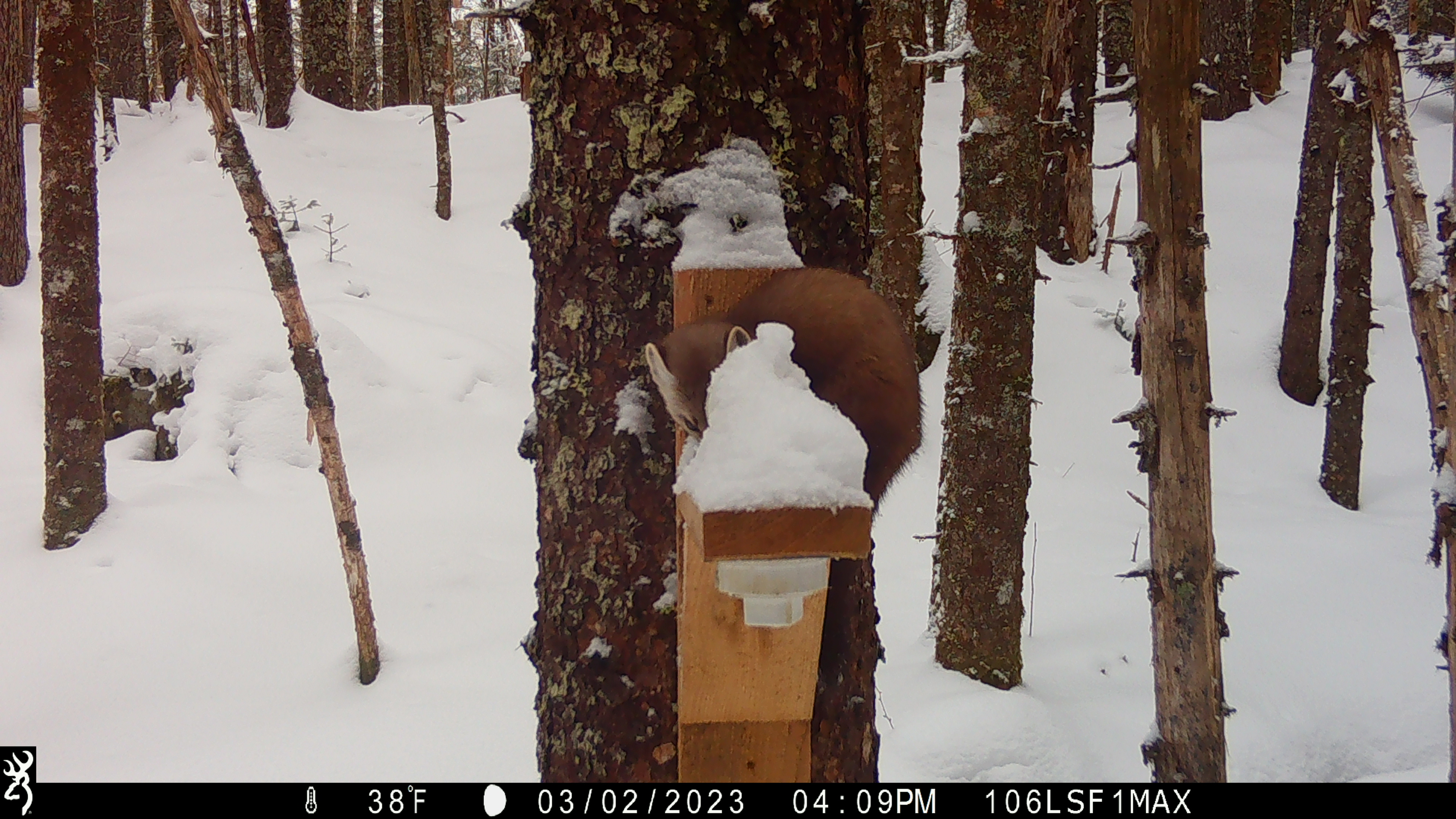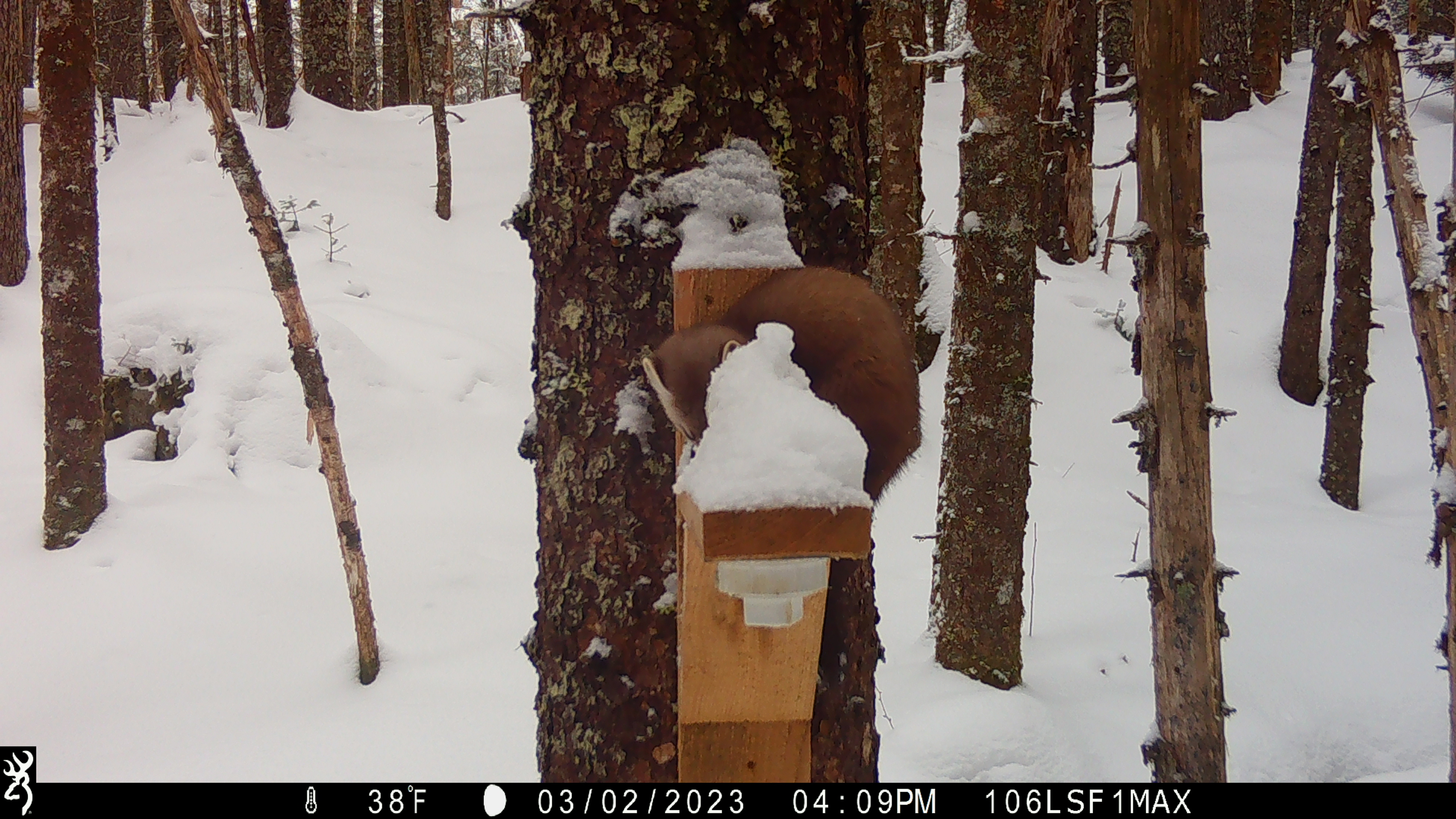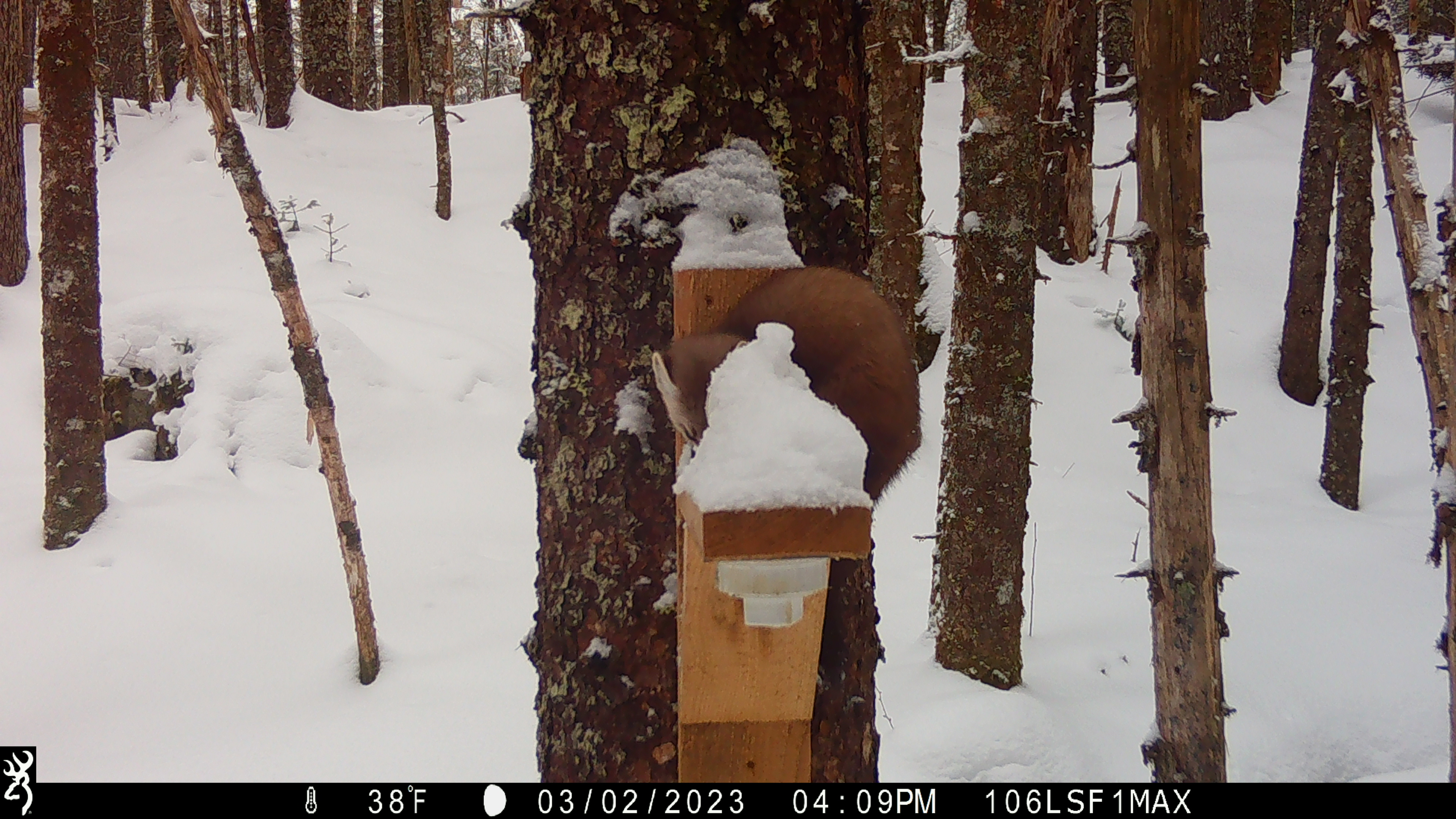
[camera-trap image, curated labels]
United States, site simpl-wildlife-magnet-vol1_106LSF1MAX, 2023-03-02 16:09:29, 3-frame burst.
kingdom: Animalia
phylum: Chordata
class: Mammalia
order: Carnivora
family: Mustelidae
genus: Martes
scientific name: Martes americana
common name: american marten